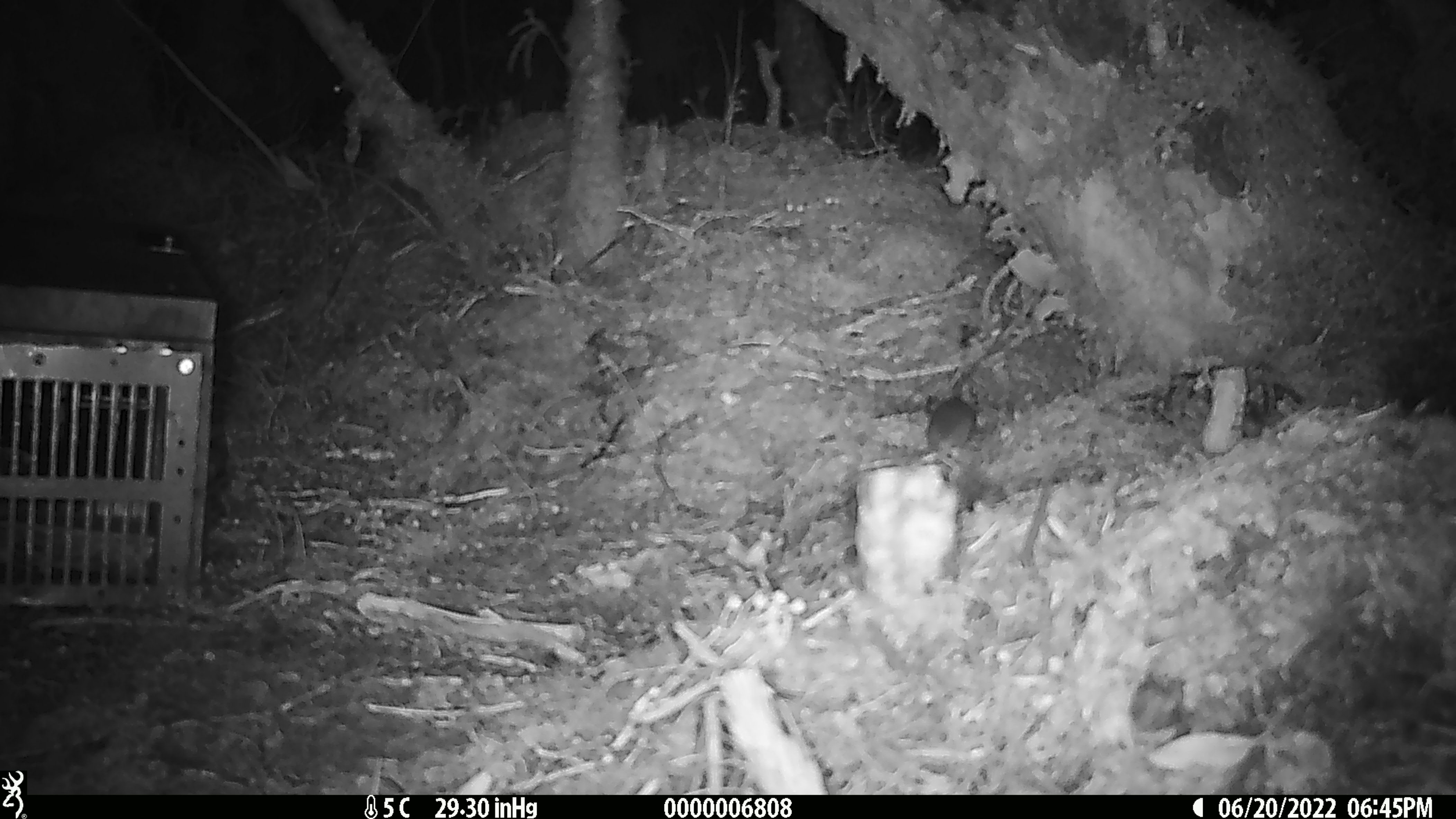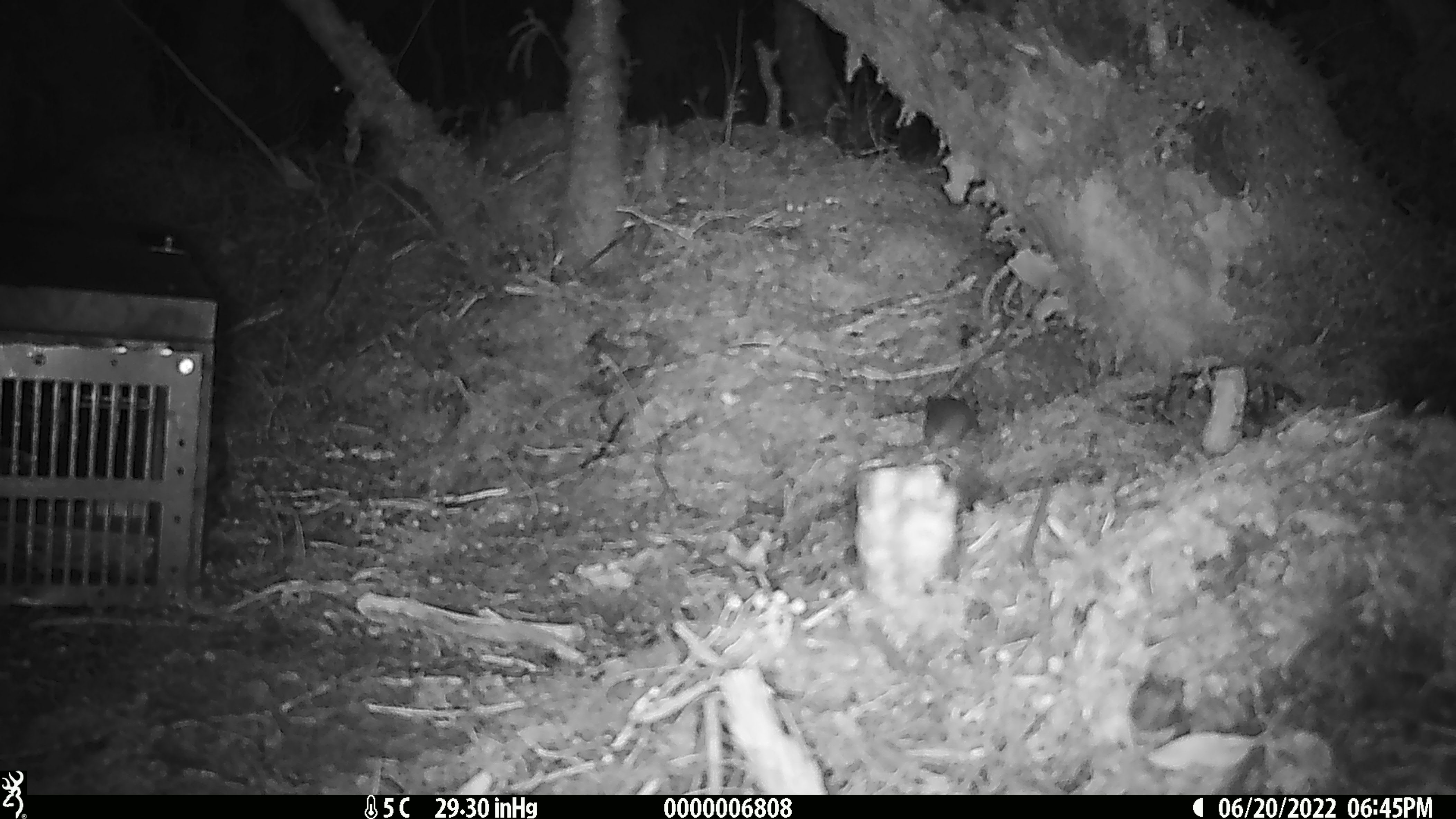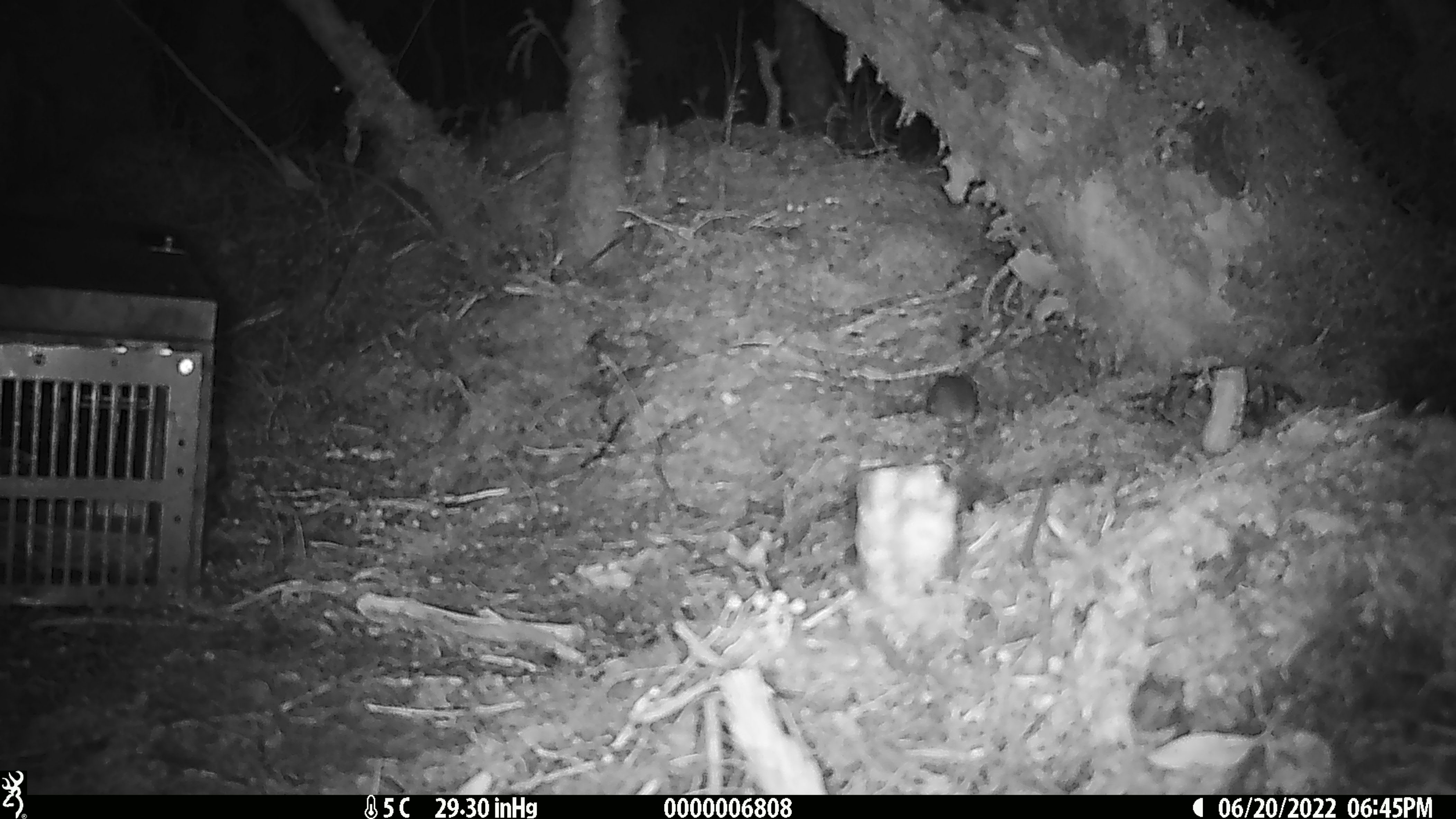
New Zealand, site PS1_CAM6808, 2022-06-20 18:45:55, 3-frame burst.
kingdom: Animalia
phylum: Chordata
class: Mammalia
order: Rodentia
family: Muridae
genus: Mus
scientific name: Mus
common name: mouse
Mouse (Mus).